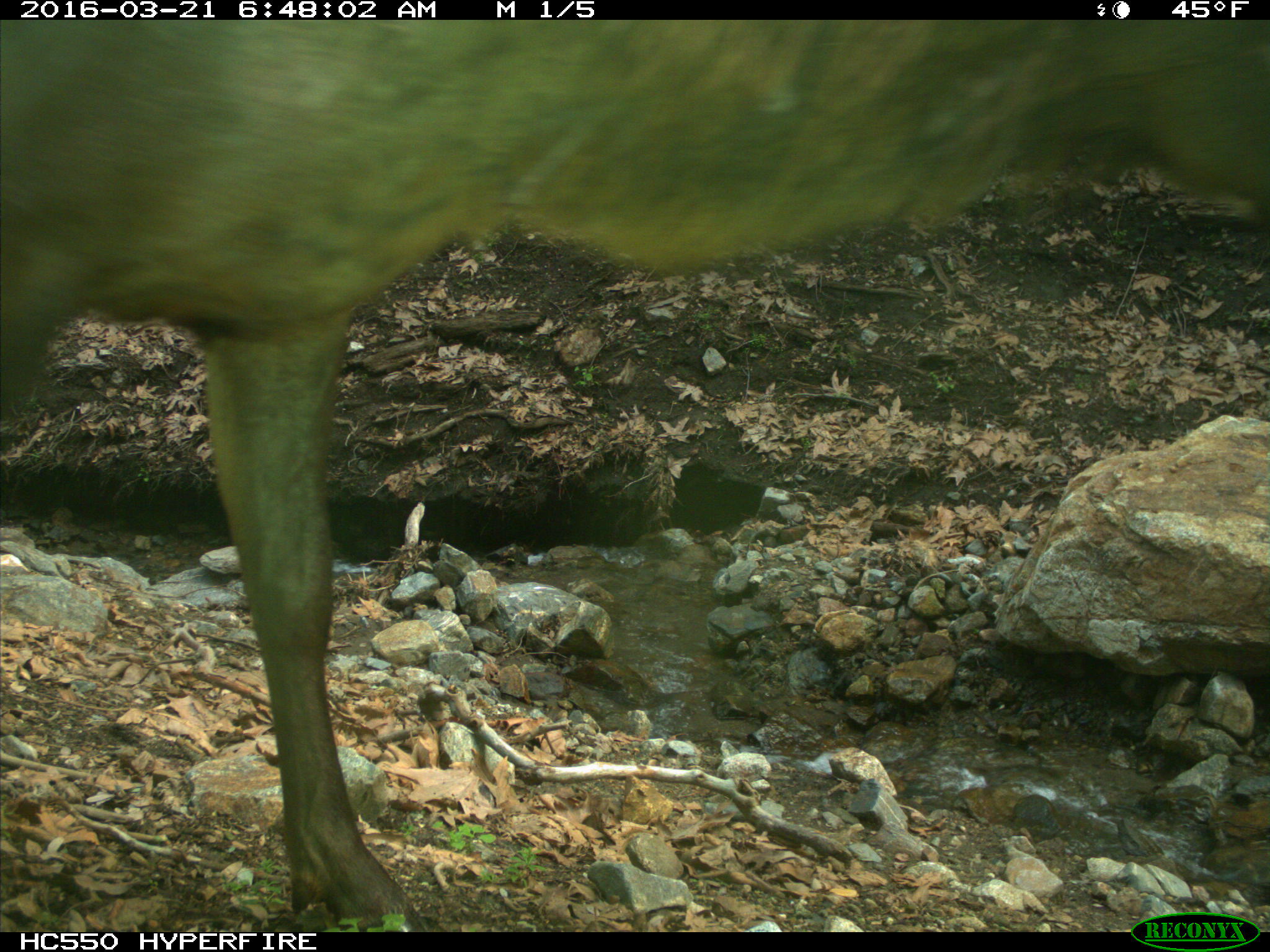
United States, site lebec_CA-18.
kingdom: Animalia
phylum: Chordata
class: Mammalia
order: Artiodactyla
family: Cervidae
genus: Cervus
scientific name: Cervus canadensis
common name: elk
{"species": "Cervus canadensis (elk)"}